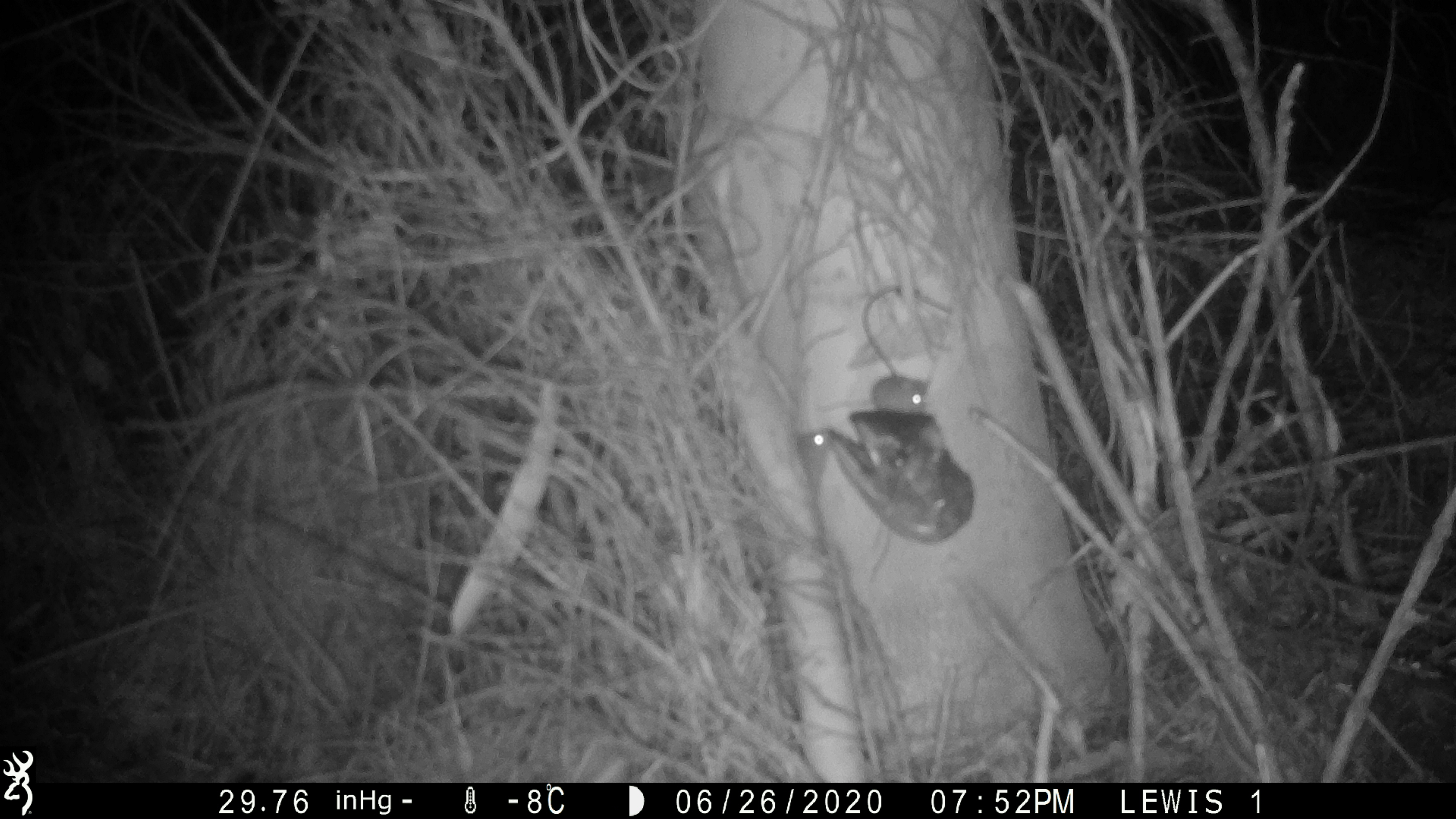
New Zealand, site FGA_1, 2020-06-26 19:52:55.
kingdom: Animalia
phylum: Chordata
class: Mammalia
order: Rodentia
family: Muridae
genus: Mus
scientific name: Mus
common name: mouse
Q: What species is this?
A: Mouse (Mus).